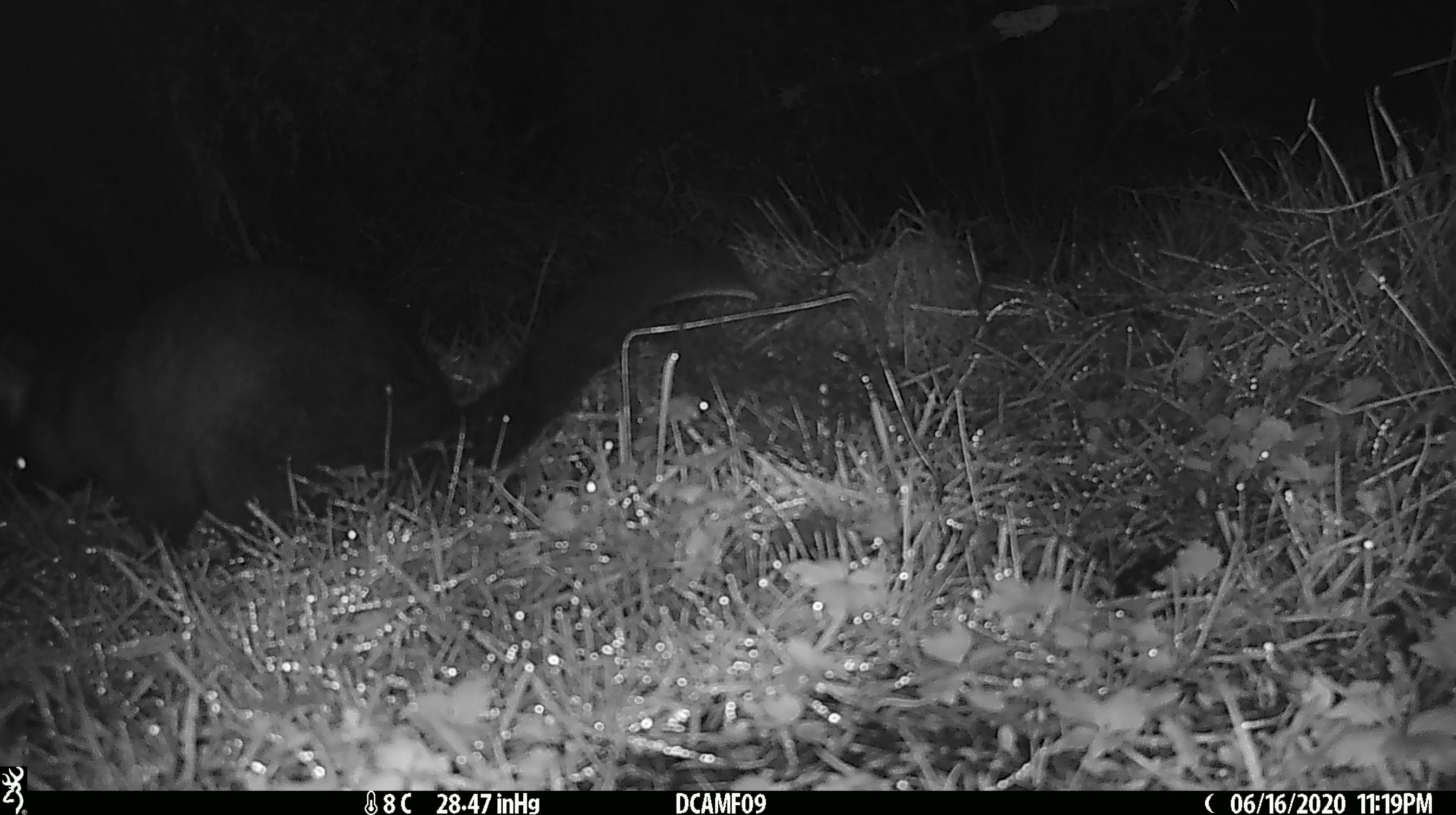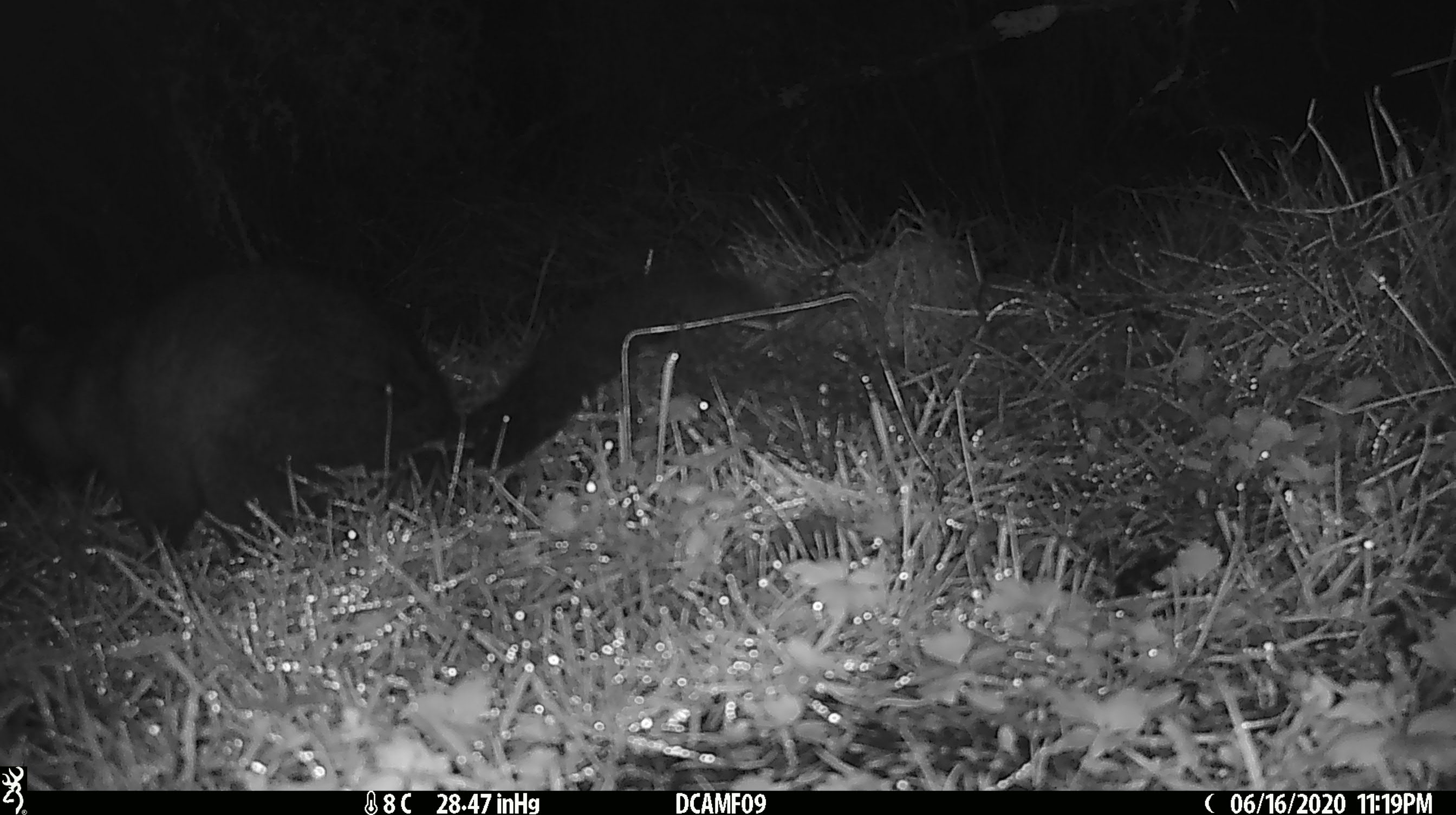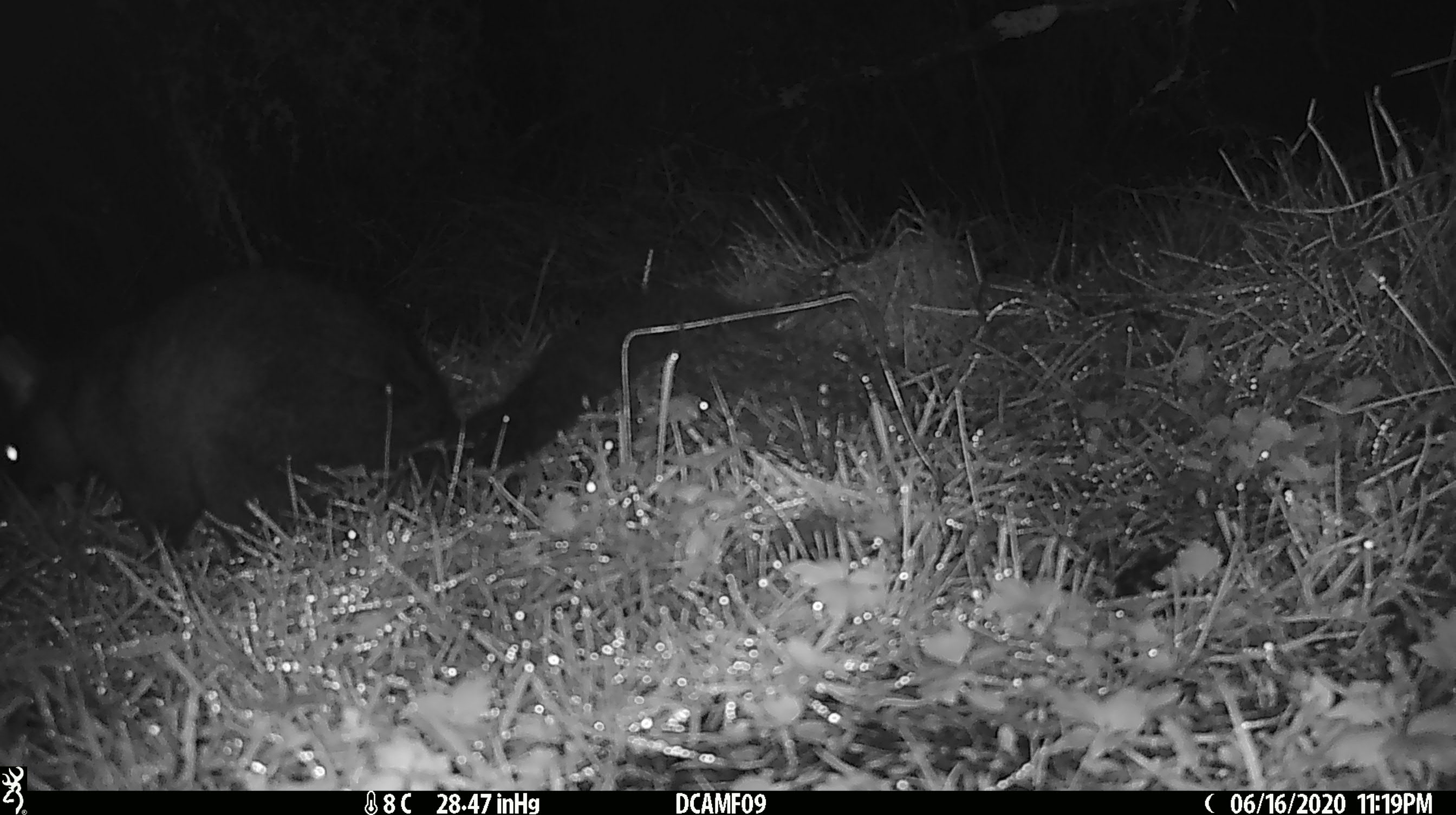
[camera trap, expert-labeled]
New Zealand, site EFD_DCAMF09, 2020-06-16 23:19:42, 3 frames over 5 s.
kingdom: Animalia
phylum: Chordata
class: Mammalia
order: Diprotodontia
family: Phalangeridae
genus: Trichosurus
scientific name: Trichosurus vulpecula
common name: common brushtail possum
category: possum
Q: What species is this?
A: Possum (common brushtail possum) (Trichosurus vulpecula).